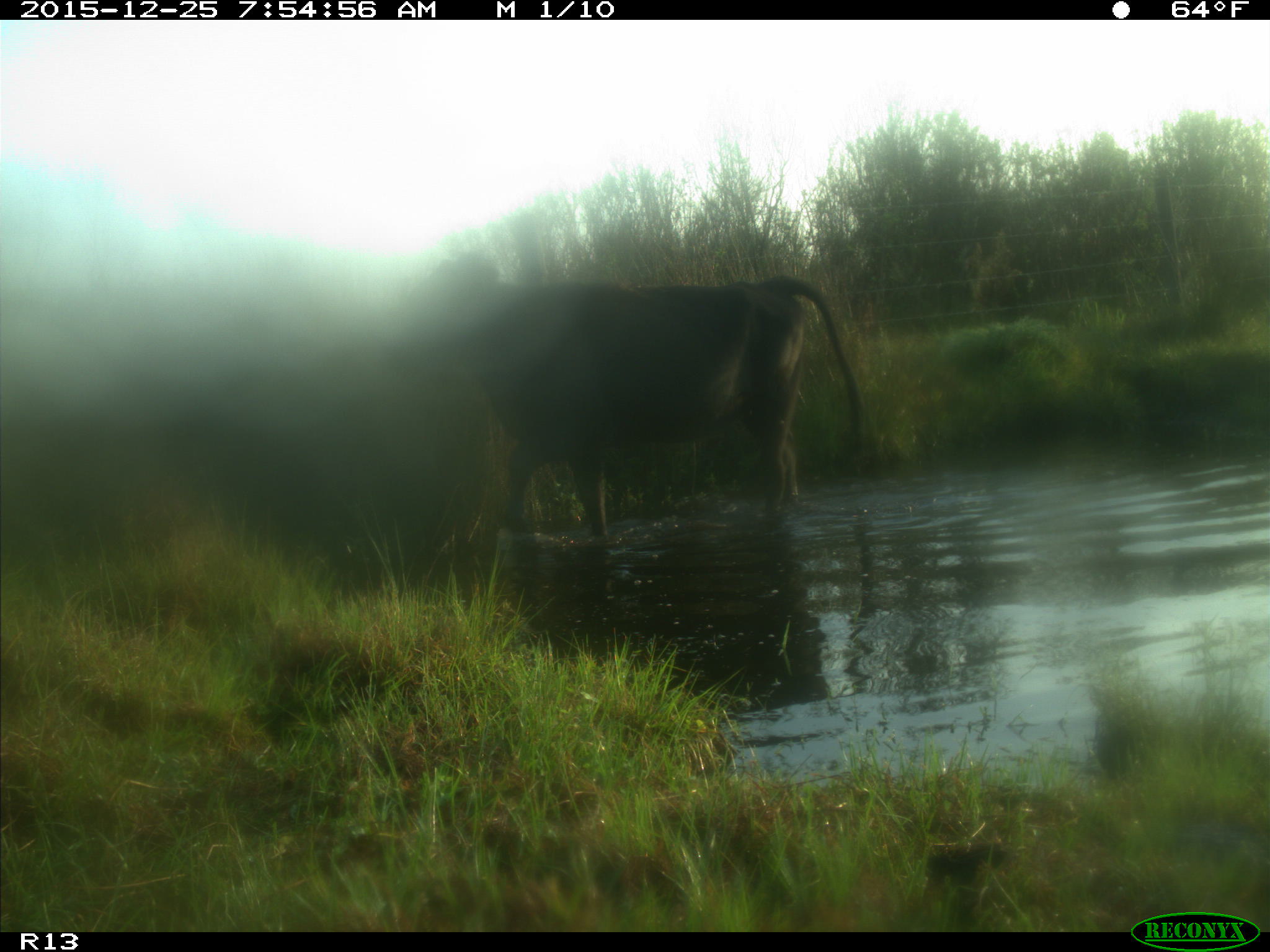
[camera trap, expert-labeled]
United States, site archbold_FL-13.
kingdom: Animalia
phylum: Chordata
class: Mammalia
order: Artiodactyla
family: Bovidae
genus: Bos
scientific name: Bos taurus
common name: domestic cow